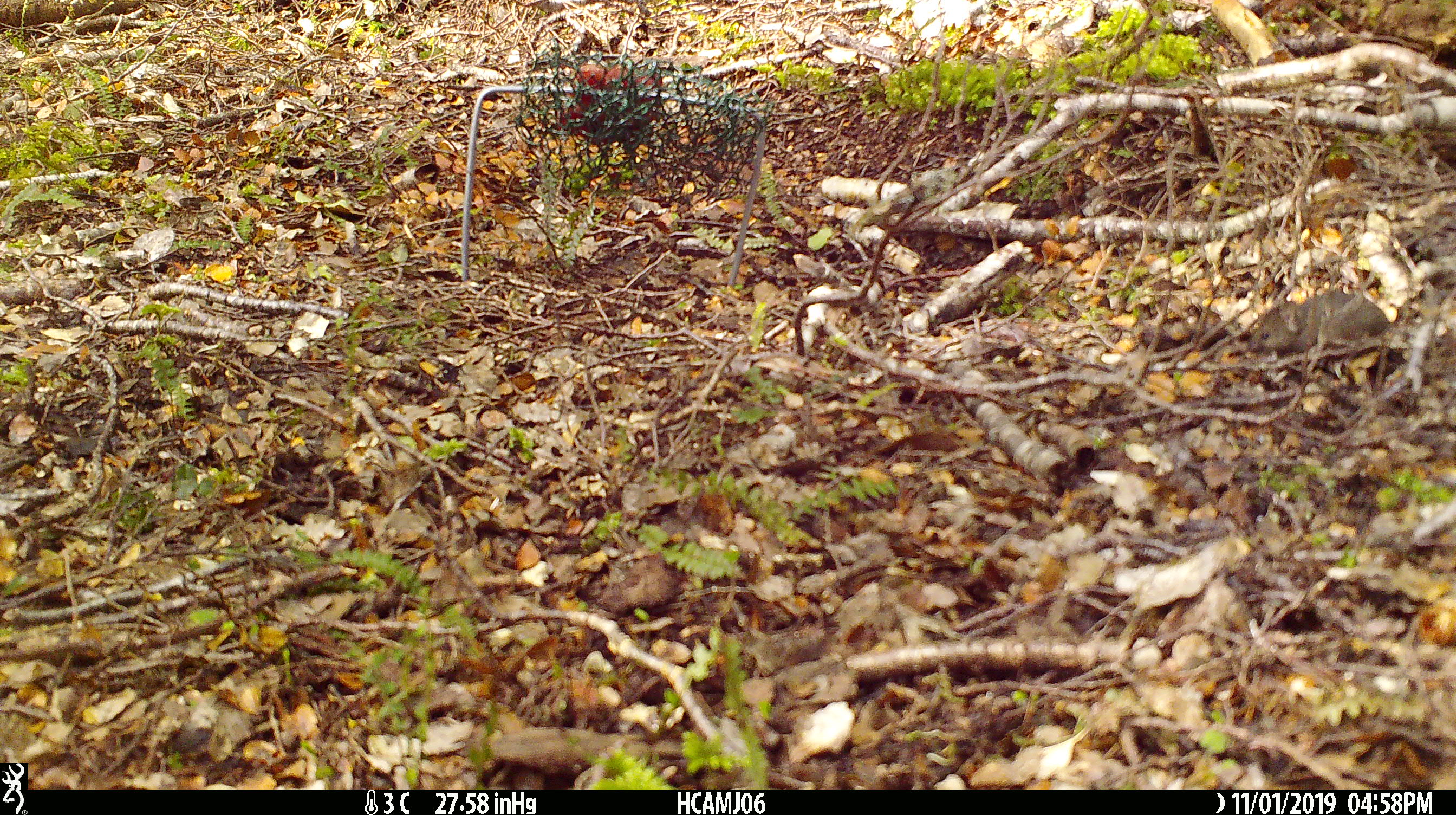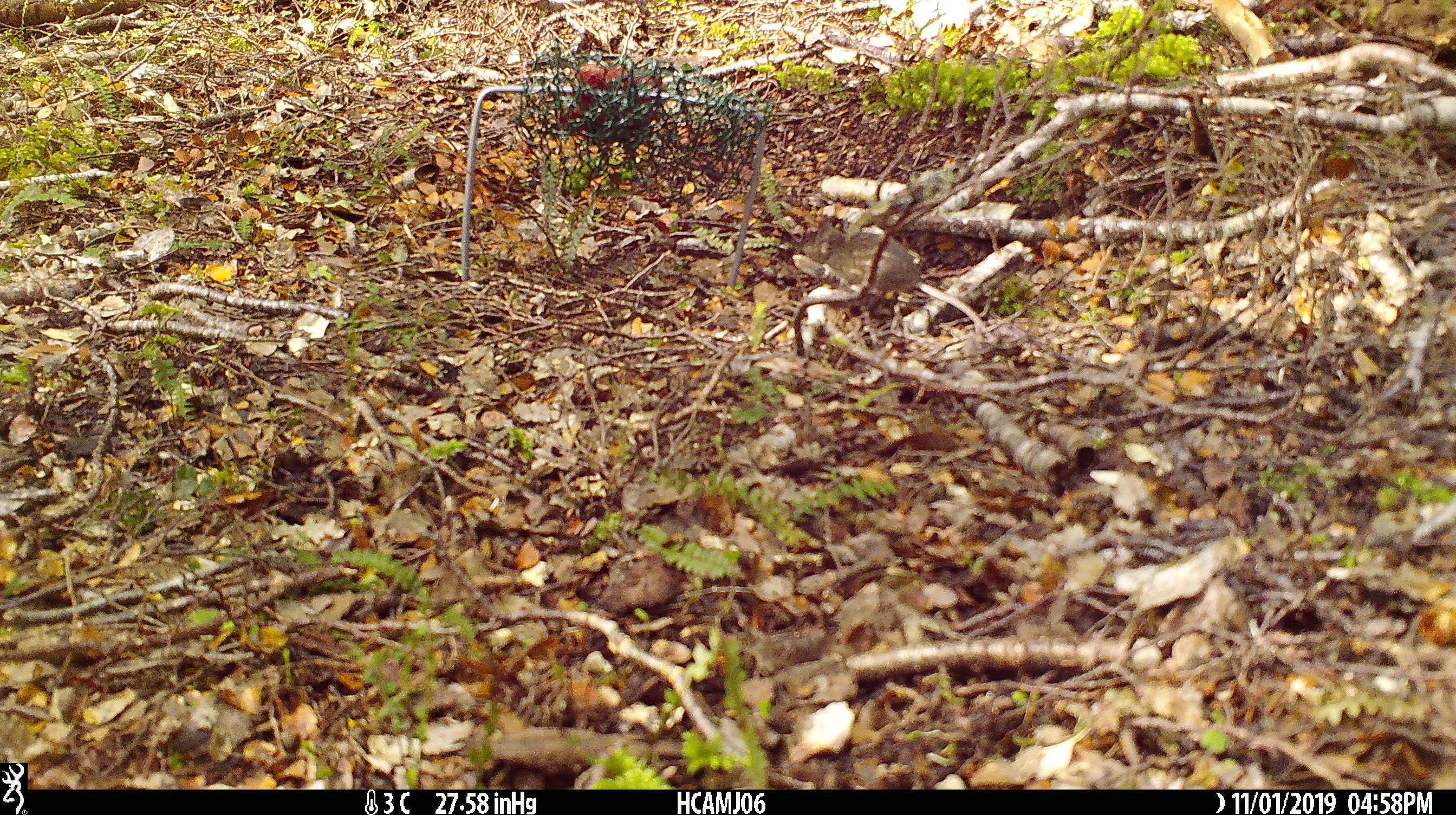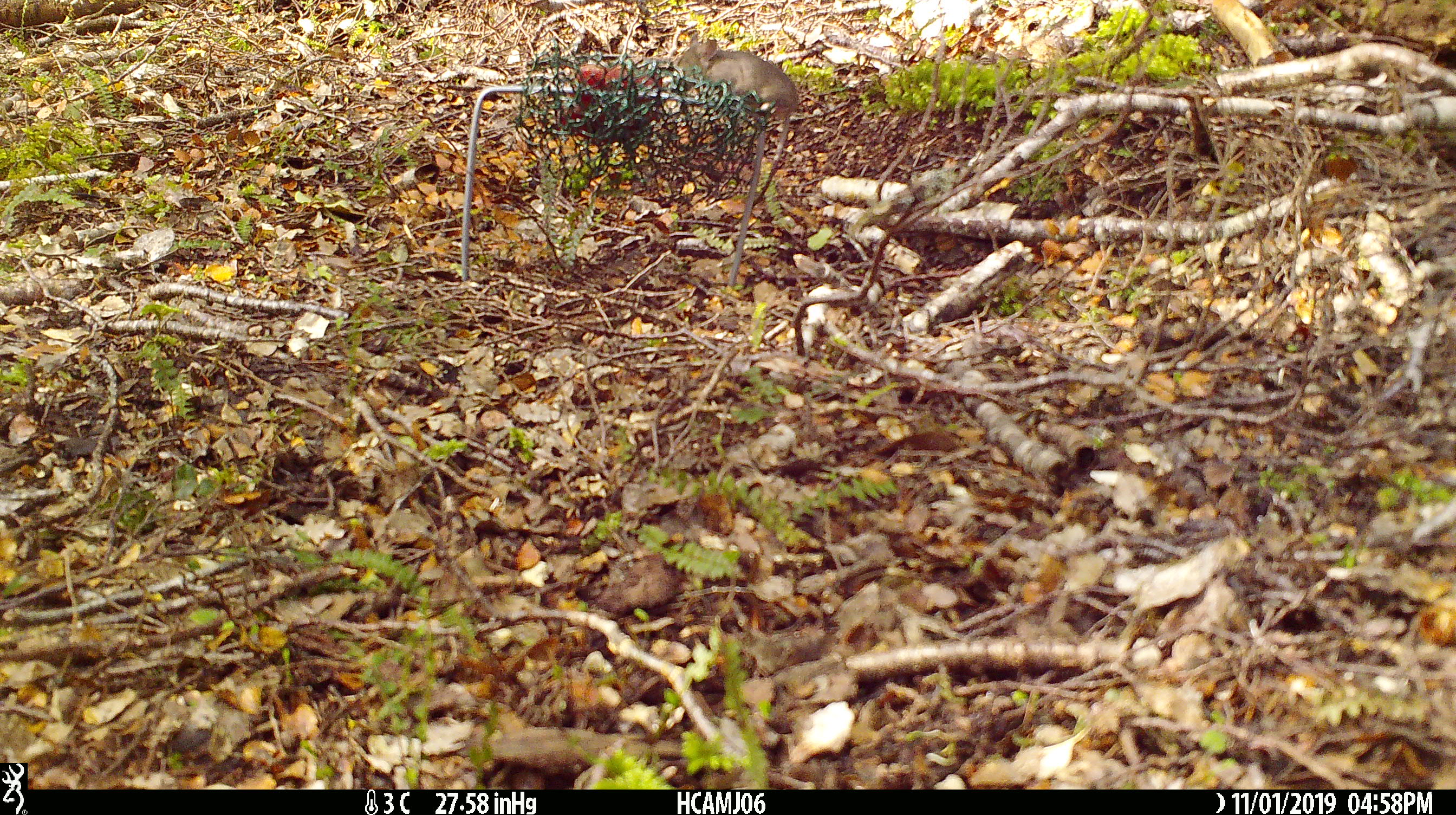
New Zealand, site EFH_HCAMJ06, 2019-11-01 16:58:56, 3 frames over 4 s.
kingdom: Animalia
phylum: Chordata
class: Mammalia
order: Rodentia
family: Muridae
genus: Mus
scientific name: Mus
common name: mouse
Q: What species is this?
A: Mouse (Mus).